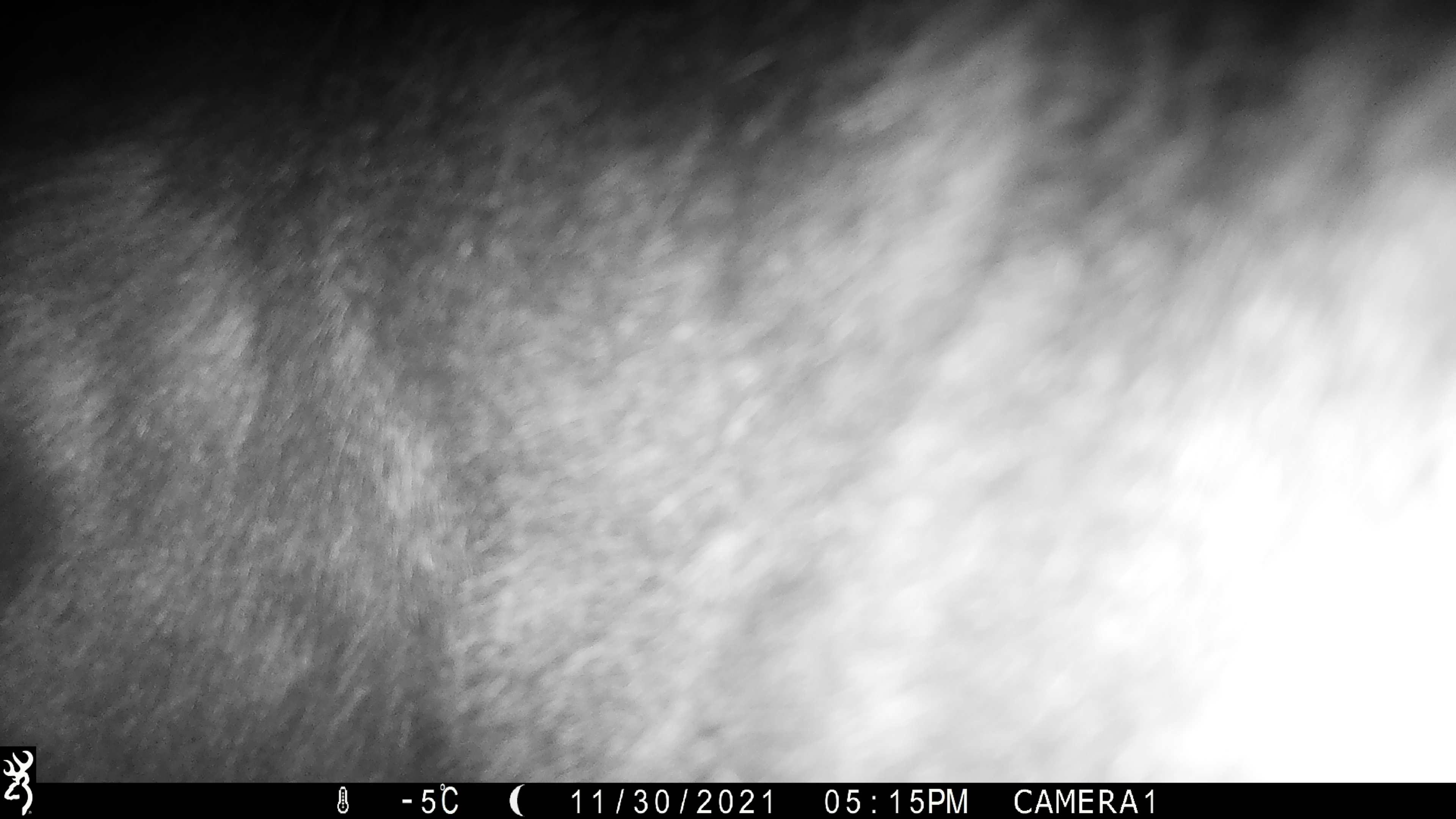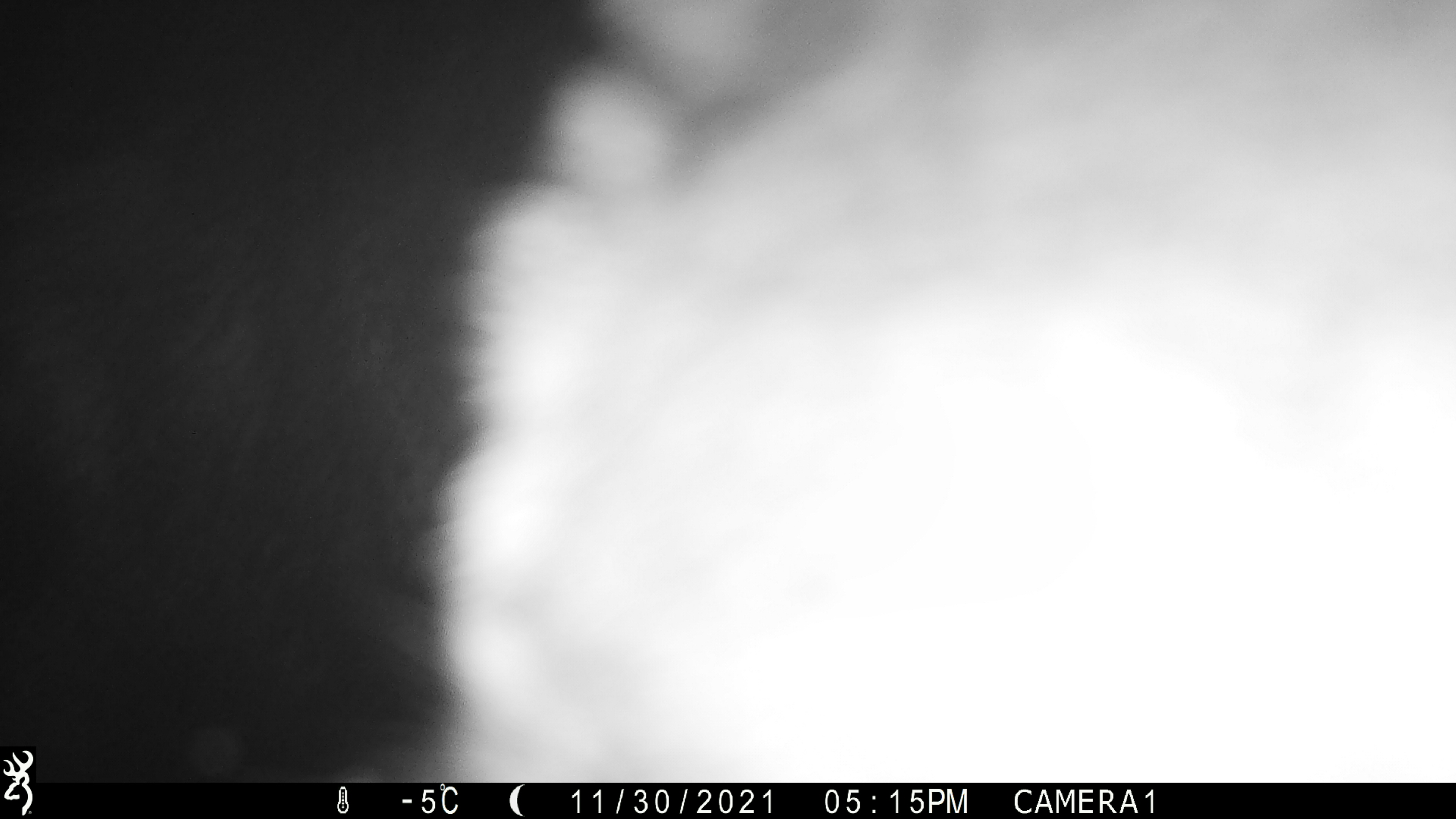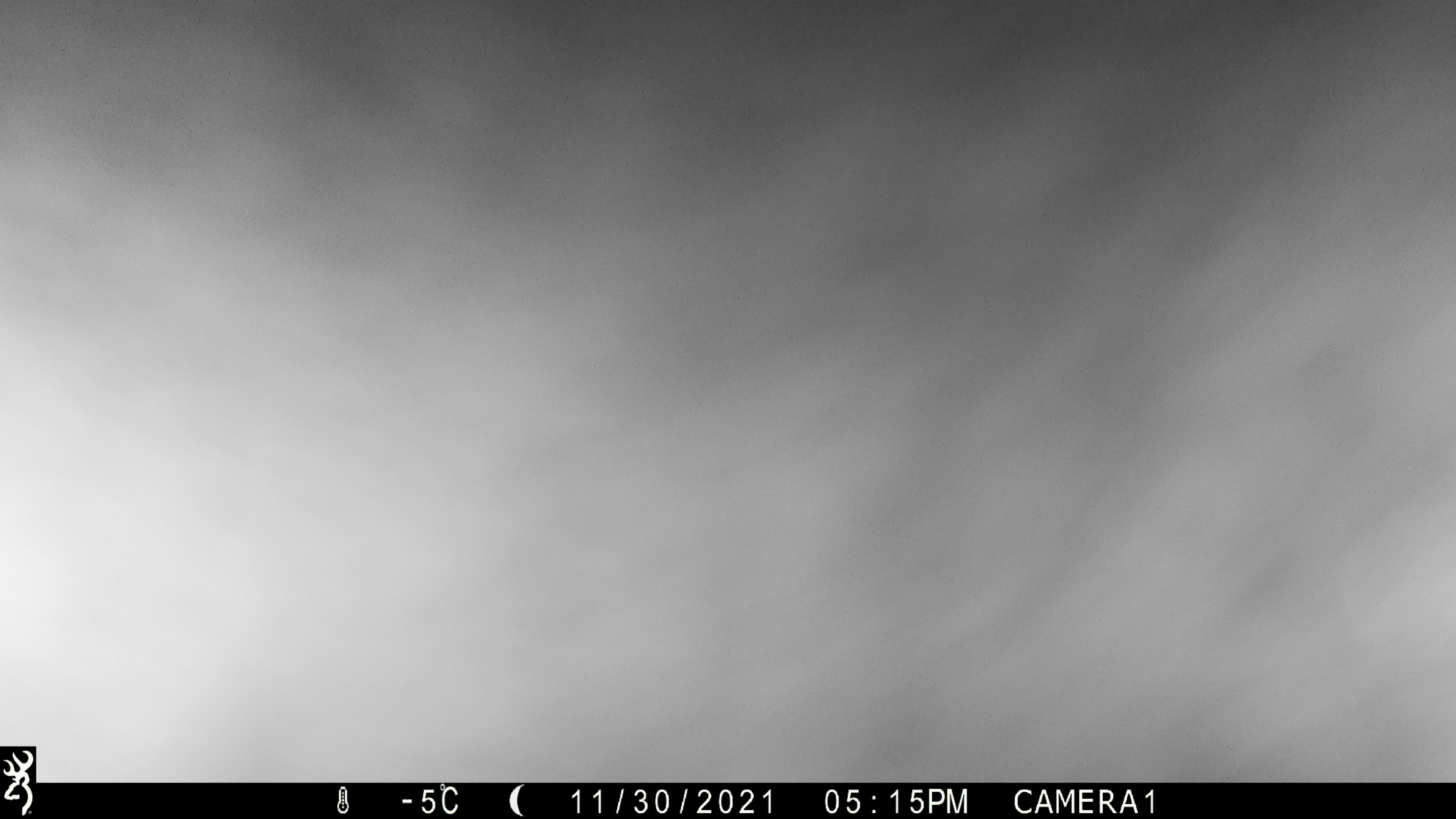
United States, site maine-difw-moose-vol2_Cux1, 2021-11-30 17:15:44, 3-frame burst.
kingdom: Animalia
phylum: Chordata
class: Mammalia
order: Artiodactyla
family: Cervidae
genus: Alces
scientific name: Alces alces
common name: moose